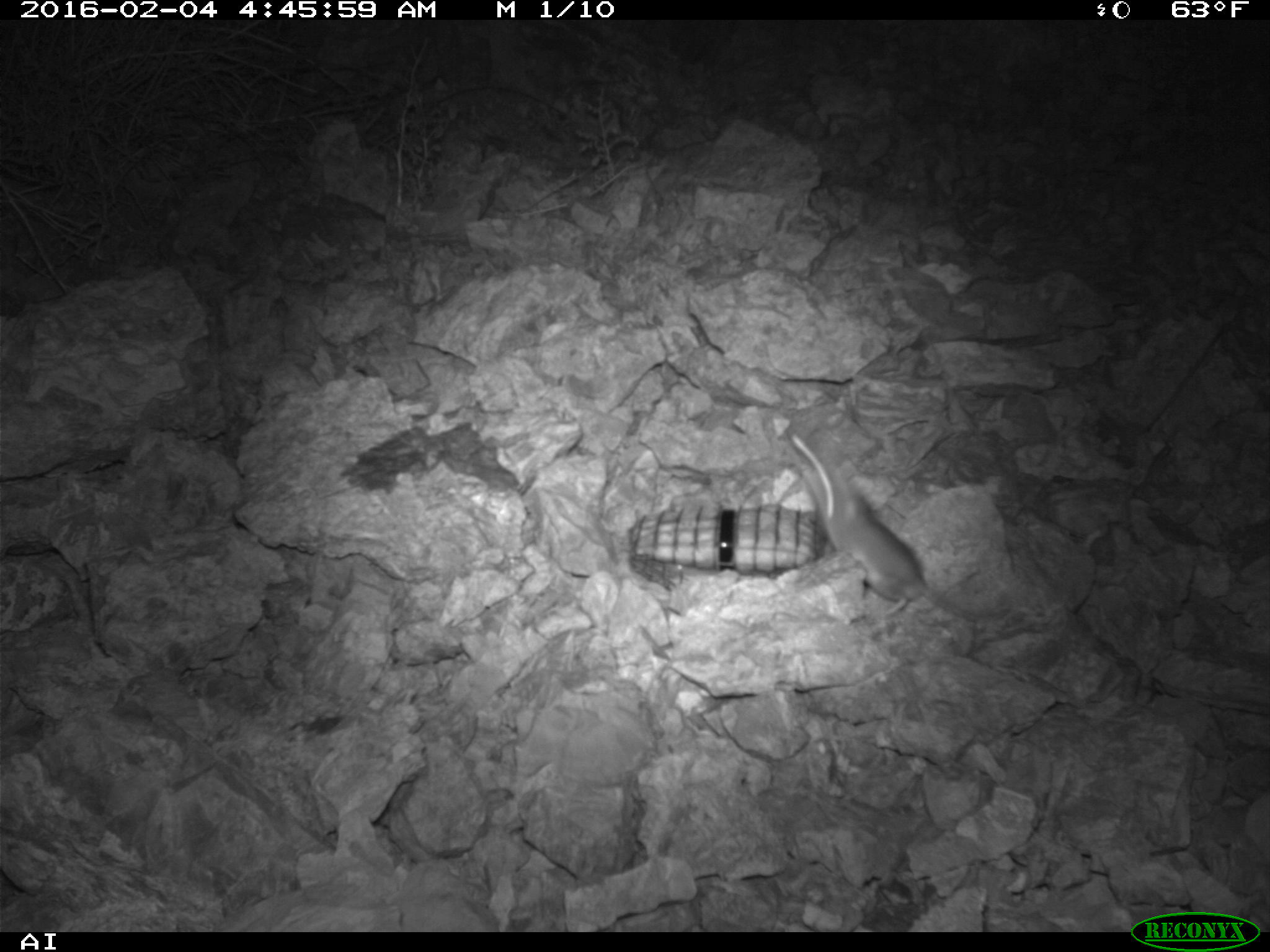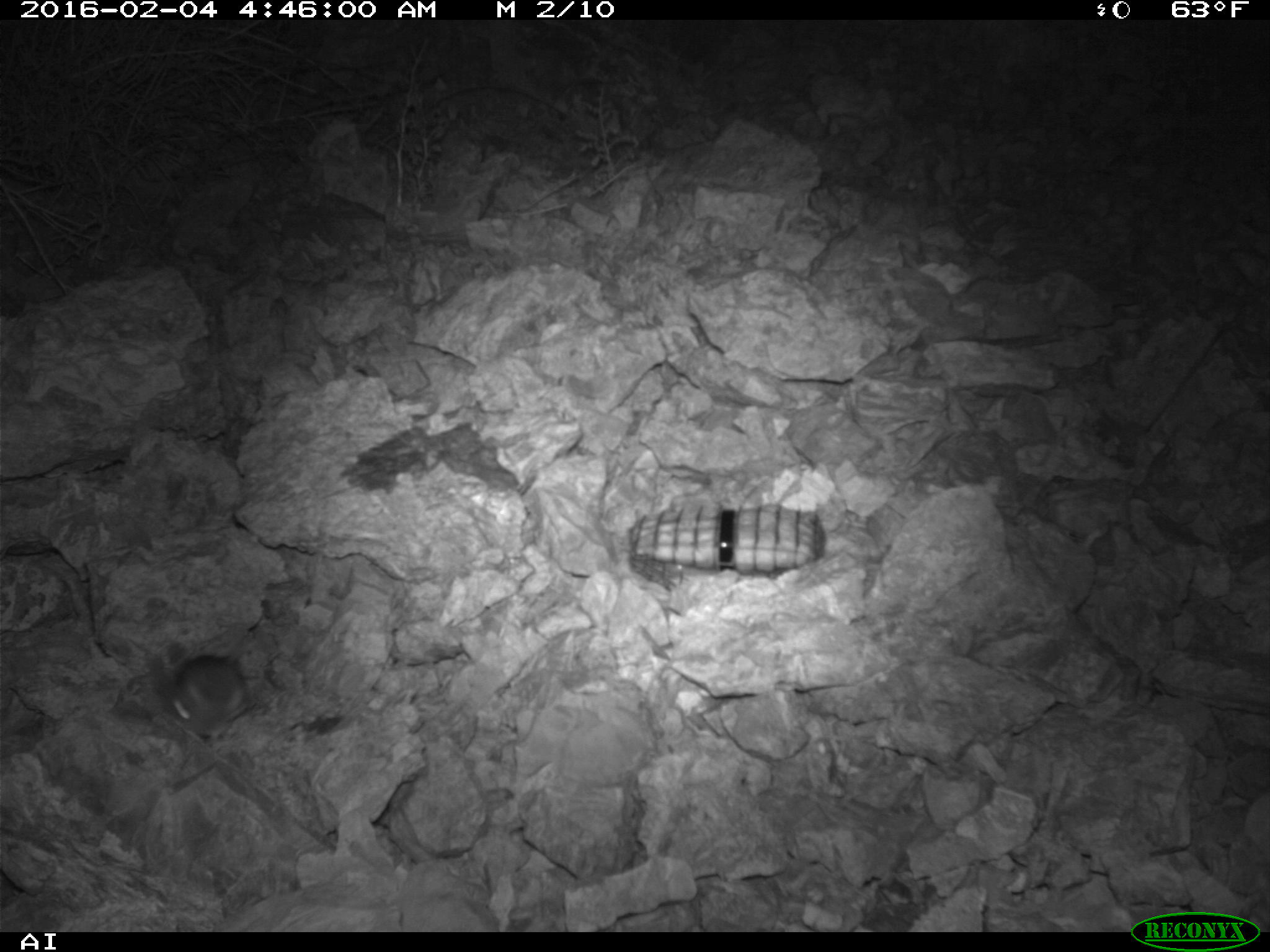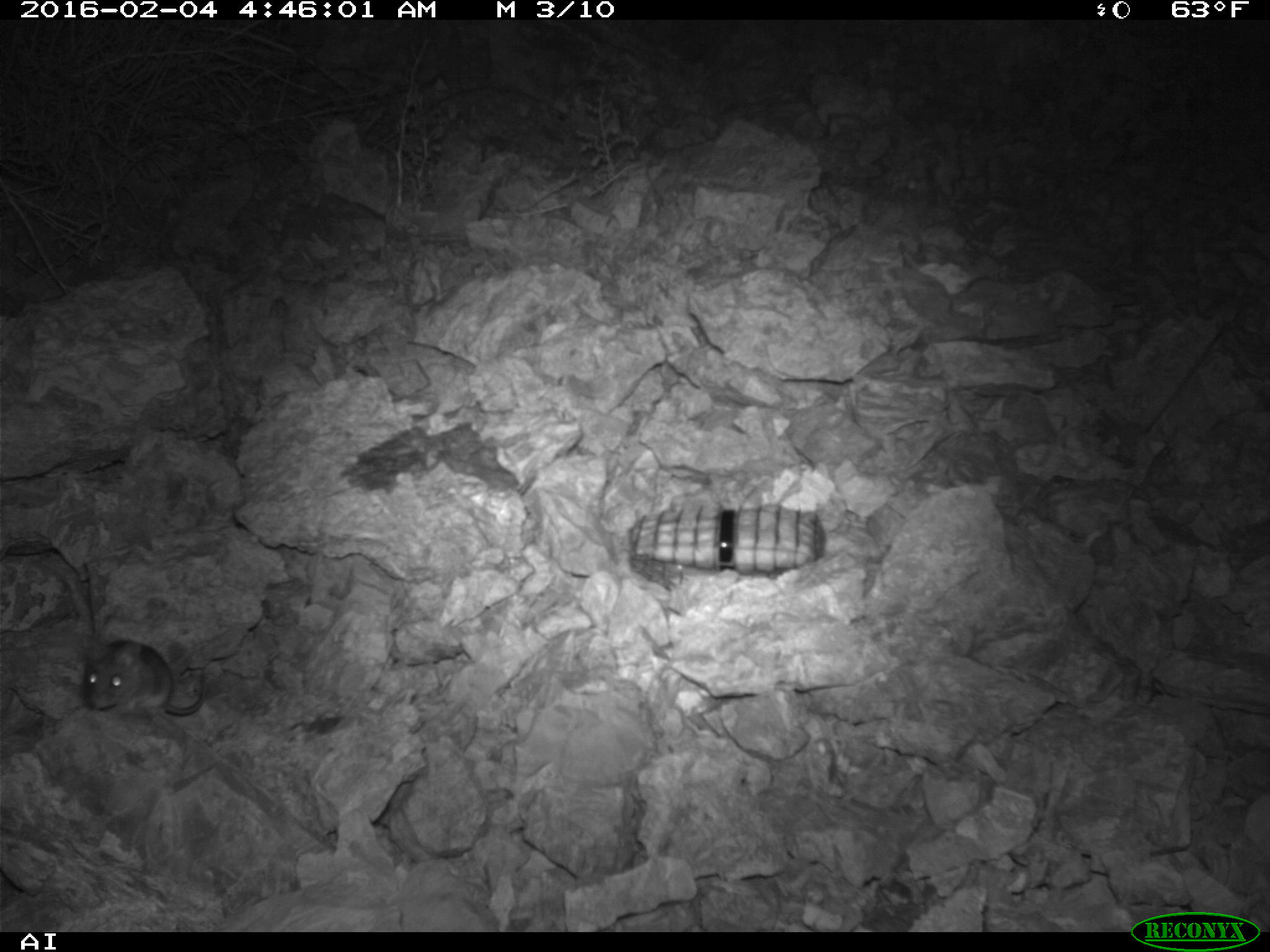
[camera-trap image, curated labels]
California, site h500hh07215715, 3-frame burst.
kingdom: Animalia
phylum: Chordata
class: Mammalia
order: Rodentia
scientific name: Rodentia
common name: rodent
Rodent (Rodentia).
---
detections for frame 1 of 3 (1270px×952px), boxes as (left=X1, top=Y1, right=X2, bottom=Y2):
rodent: (left=783, top=428, right=1008, bottom=621)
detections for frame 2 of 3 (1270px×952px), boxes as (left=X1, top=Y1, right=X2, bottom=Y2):
rodent: (left=167, top=653, right=246, bottom=726)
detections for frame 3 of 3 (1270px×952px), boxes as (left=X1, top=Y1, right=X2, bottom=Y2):
rodent: (left=83, top=639, right=176, bottom=710)